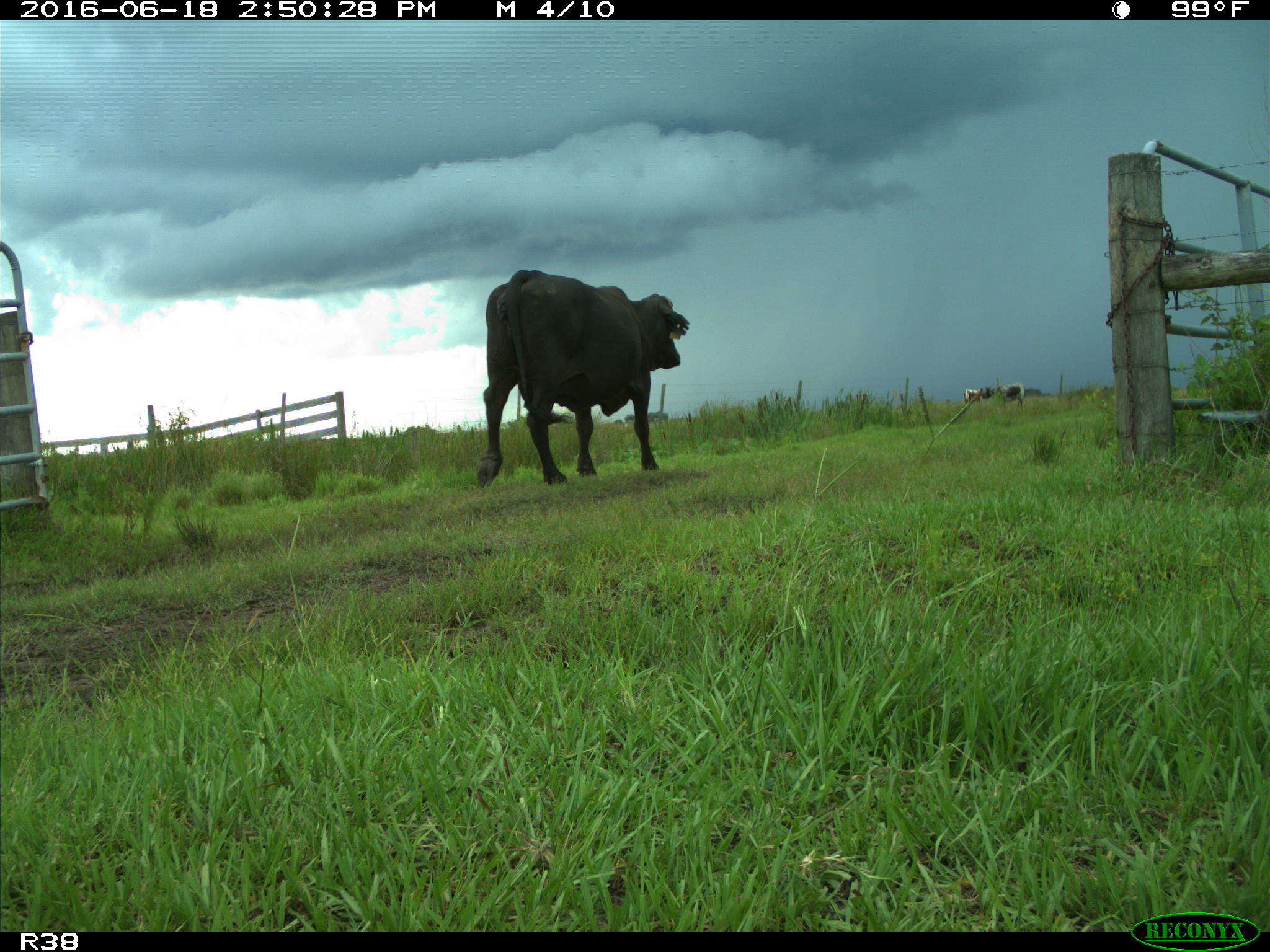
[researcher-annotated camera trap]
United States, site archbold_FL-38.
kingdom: Animalia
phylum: Chordata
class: Mammalia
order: Artiodactyla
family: Bovidae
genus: Bos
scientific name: Bos taurus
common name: domestic cow